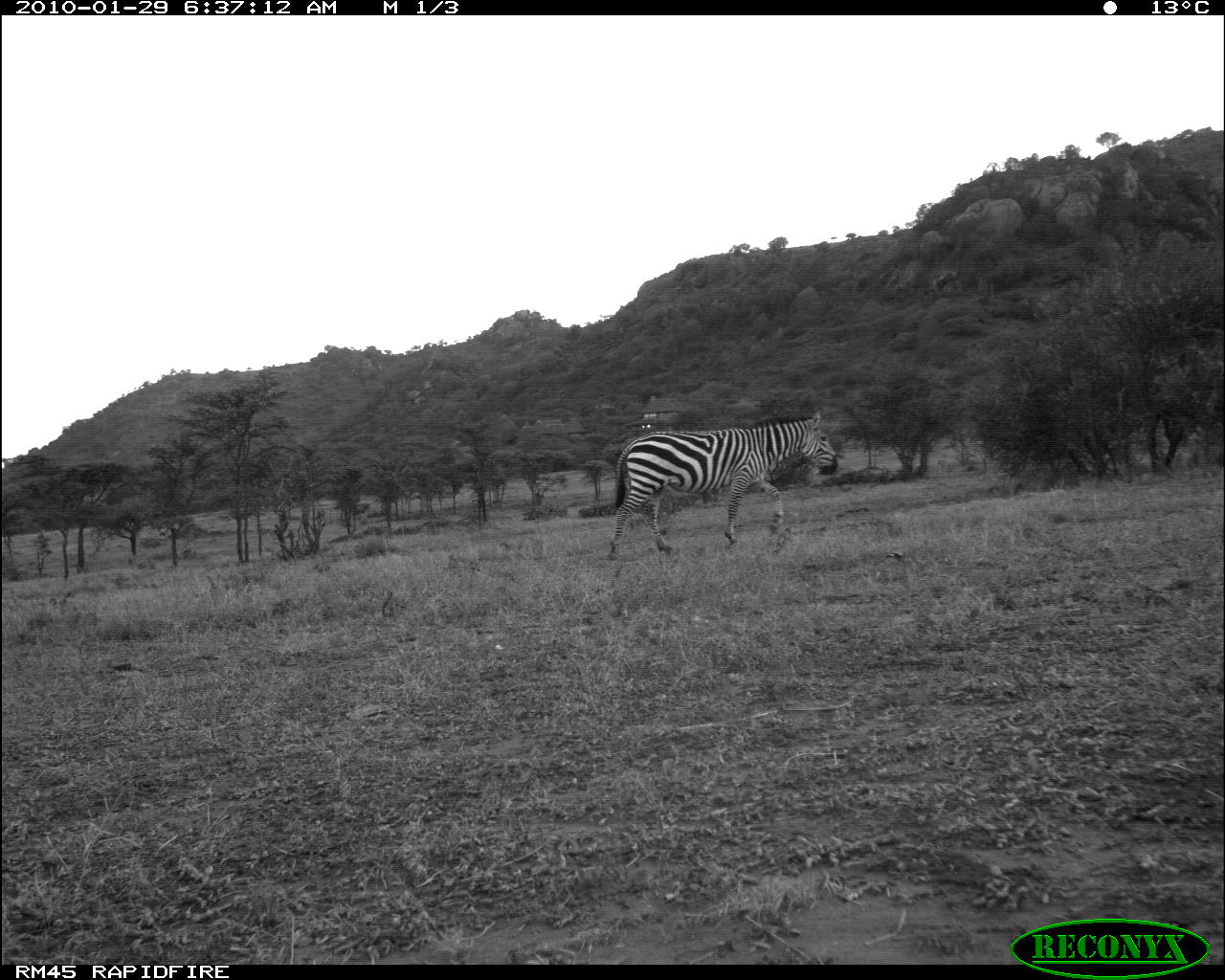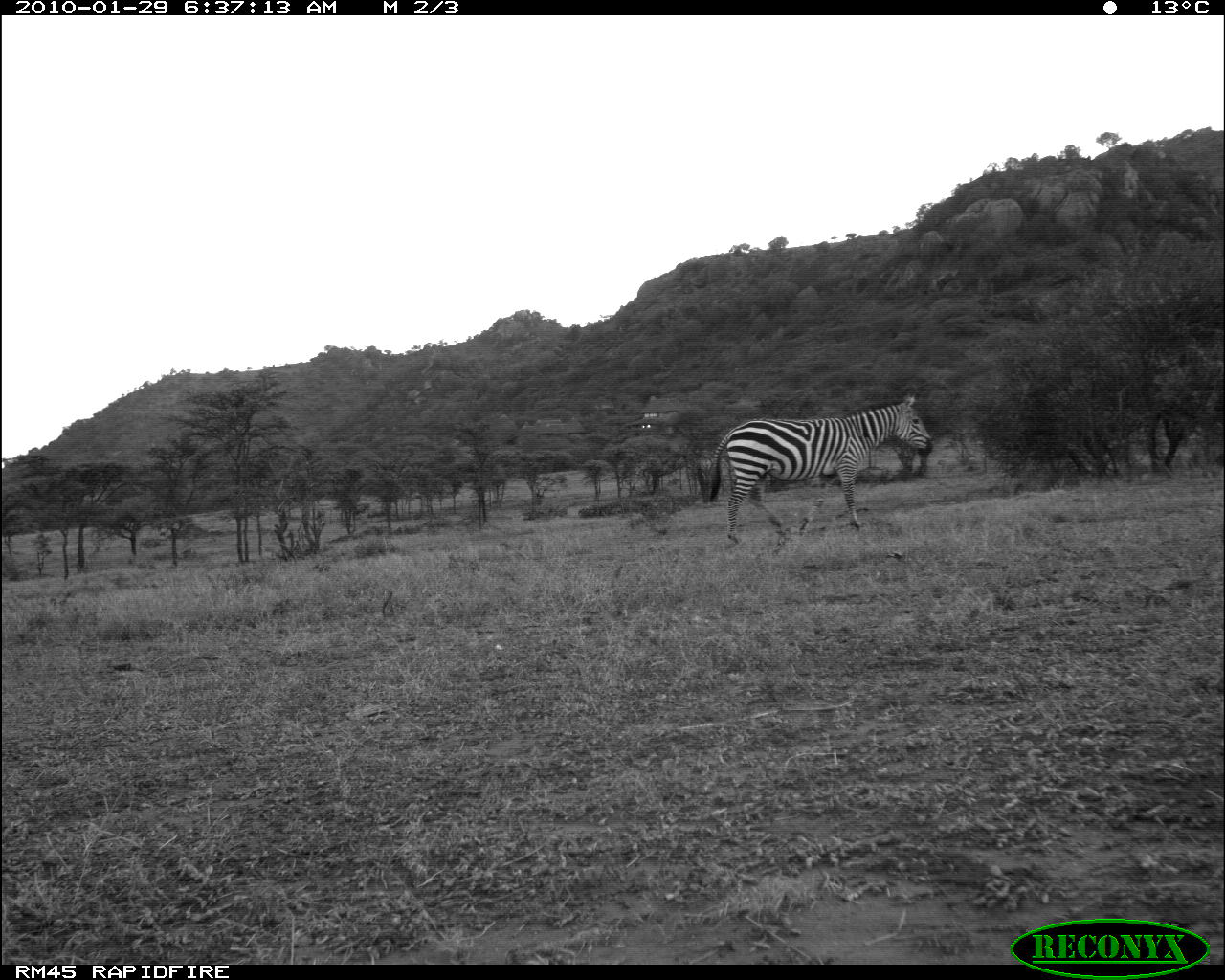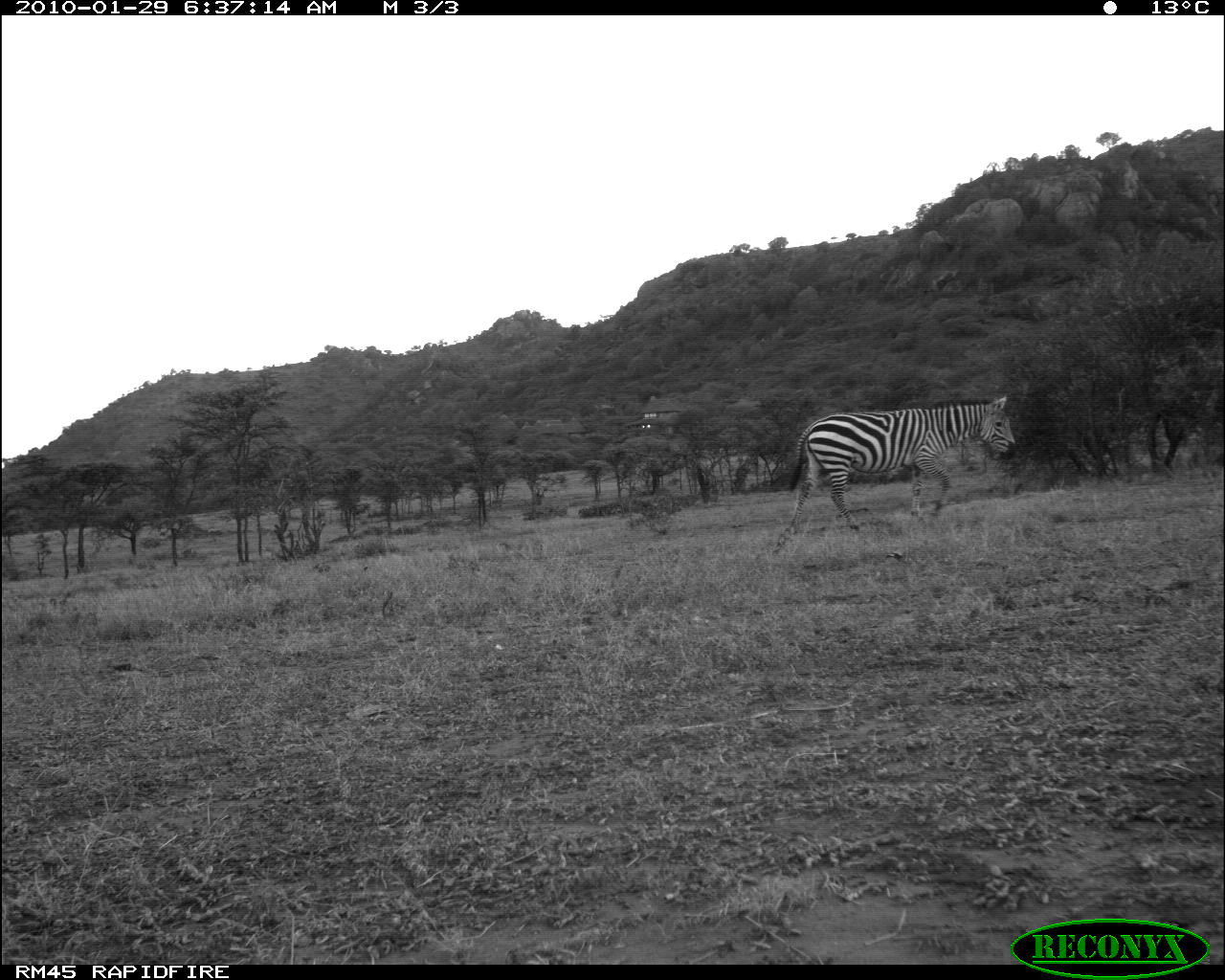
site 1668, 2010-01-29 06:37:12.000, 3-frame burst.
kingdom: Animalia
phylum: Chordata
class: Mammalia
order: Perissodactyla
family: Equidae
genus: Equus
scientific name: Equus quagga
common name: plains zebra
Equus quagga (plains zebra), count 1.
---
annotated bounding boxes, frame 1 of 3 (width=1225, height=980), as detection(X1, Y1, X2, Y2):
equus quagga: detection(604, 409, 838, 559)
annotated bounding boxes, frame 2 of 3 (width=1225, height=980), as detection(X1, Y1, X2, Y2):
equus quagga: detection(708, 390, 933, 543)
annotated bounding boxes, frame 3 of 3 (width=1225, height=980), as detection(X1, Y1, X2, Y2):
equus quagga: detection(786, 394, 1017, 531)